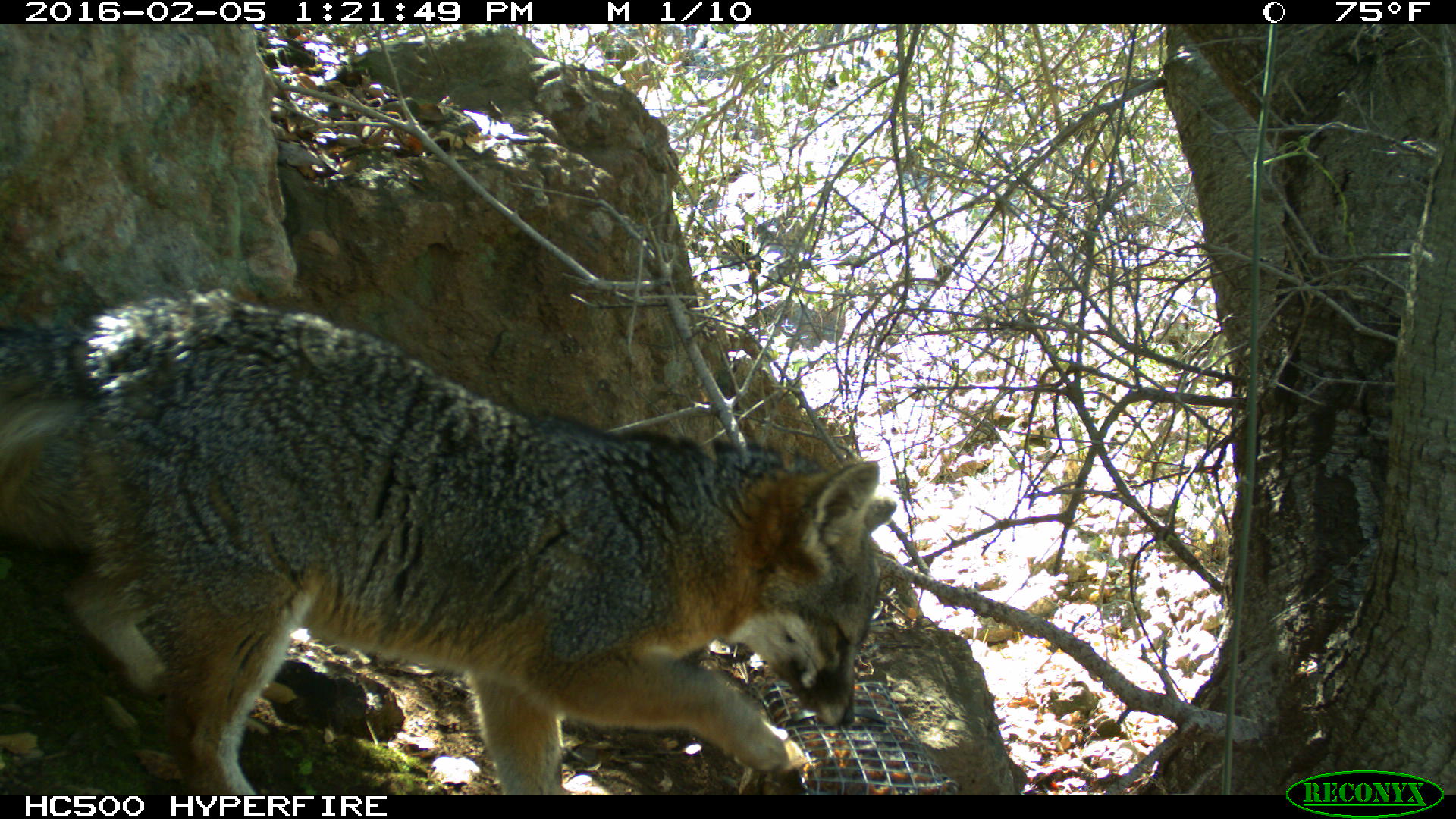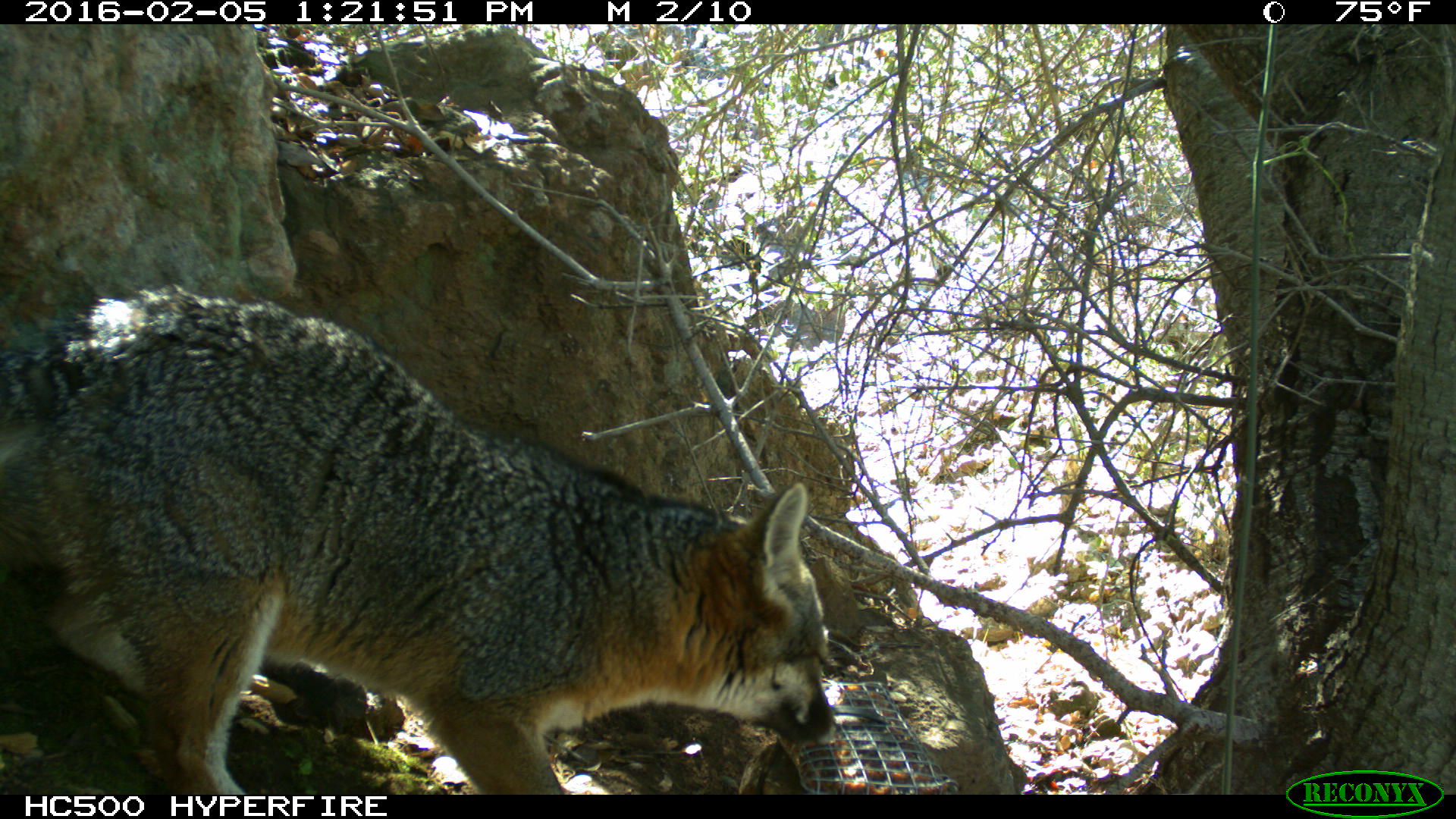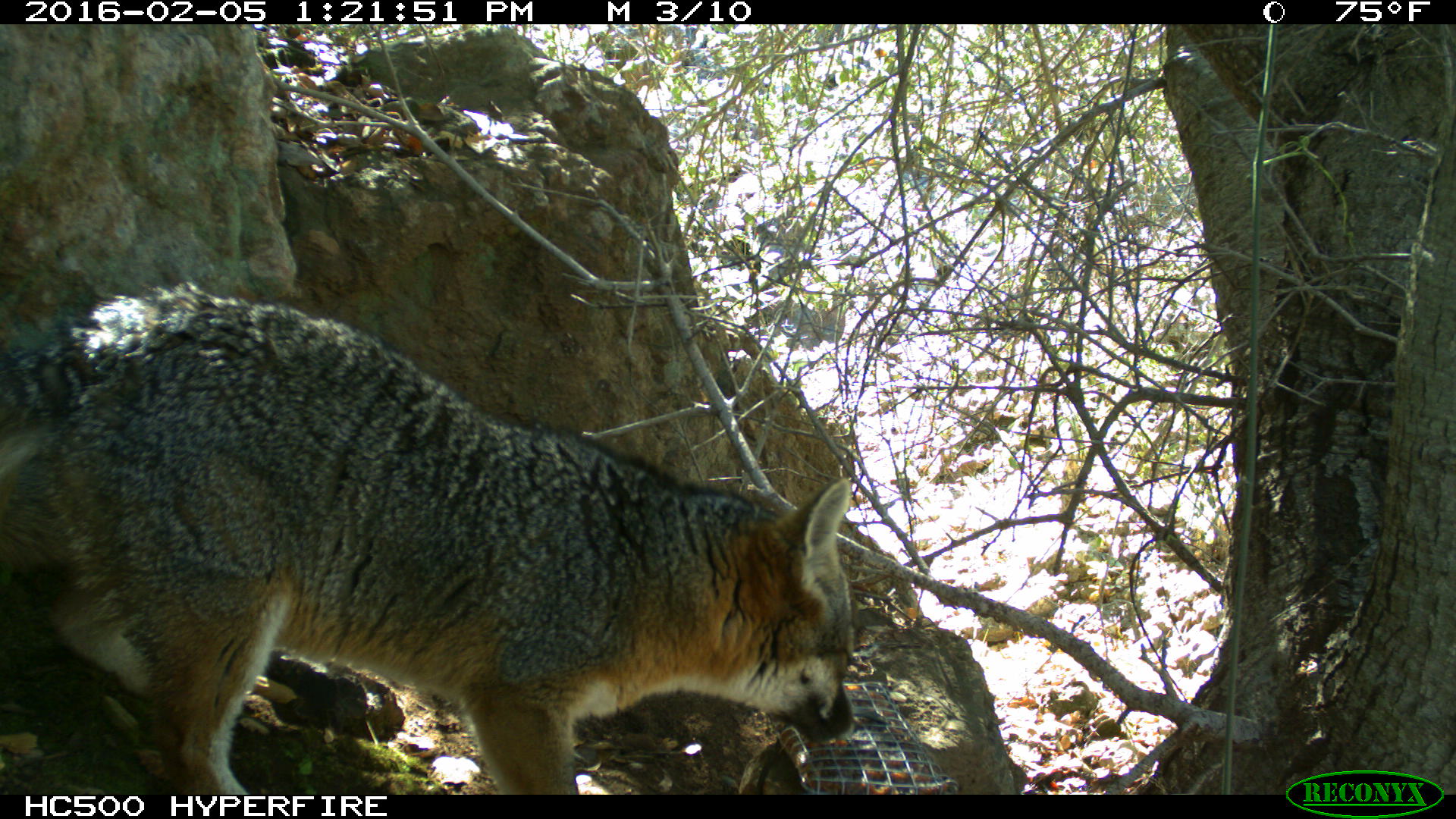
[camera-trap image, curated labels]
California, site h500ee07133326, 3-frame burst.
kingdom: Animalia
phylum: Chordata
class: Mammalia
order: Carnivora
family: Canidae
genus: Urocyon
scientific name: Urocyon littoralis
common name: island fox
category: fox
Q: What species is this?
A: Fox (island fox) (Urocyon littoralis).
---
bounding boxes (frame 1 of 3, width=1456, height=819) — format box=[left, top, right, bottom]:
fox: box=[0, 287, 897, 794]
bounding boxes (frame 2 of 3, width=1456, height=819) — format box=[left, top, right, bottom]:
fox: box=[0, 284, 836, 795]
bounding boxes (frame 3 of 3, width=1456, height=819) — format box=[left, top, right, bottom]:
fox: box=[0, 283, 855, 794]